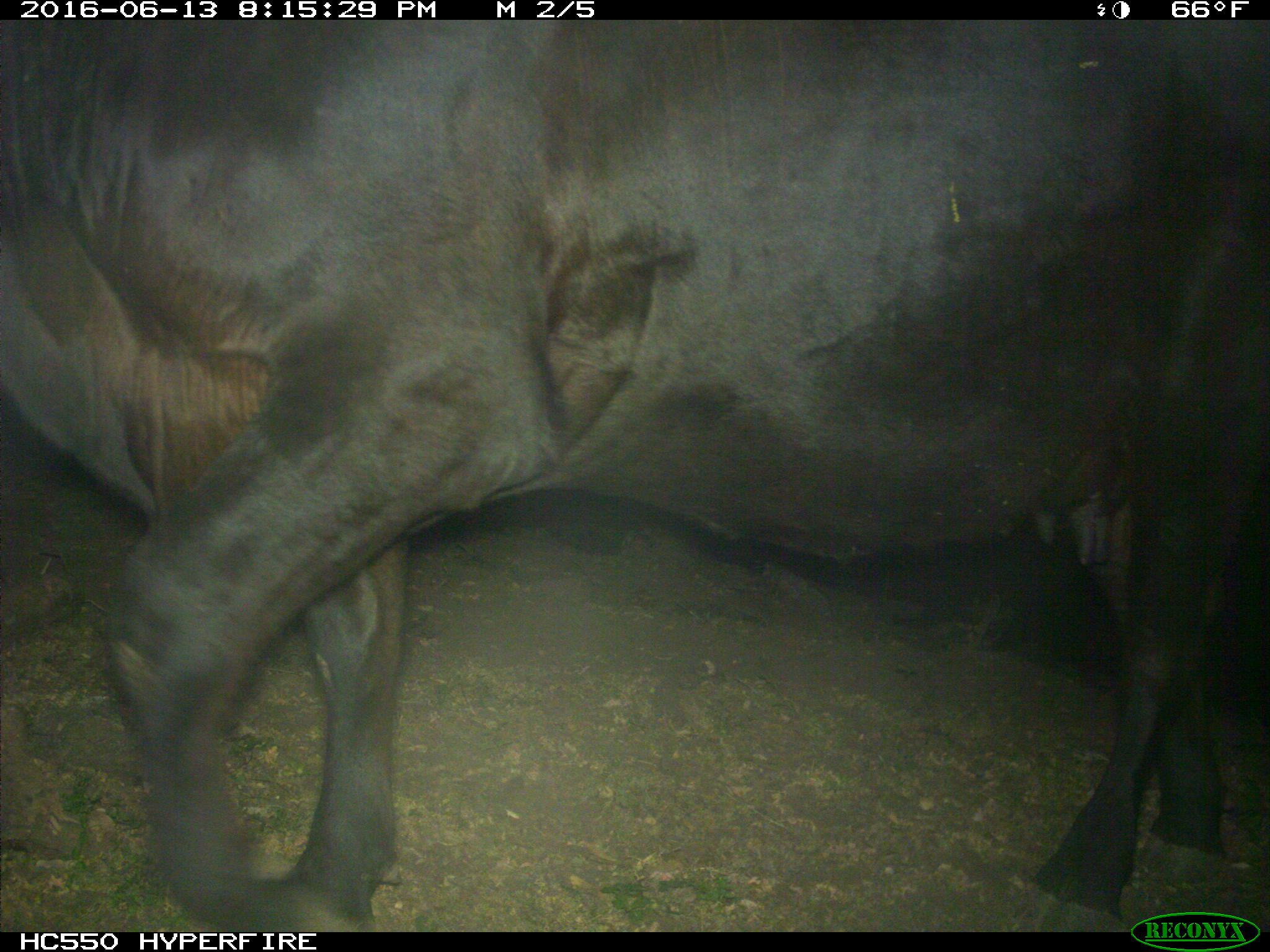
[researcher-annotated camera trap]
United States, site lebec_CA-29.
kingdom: Animalia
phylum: Chordata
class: Mammalia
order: Artiodactyla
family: Bovidae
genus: Bos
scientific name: Bos taurus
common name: domestic cow